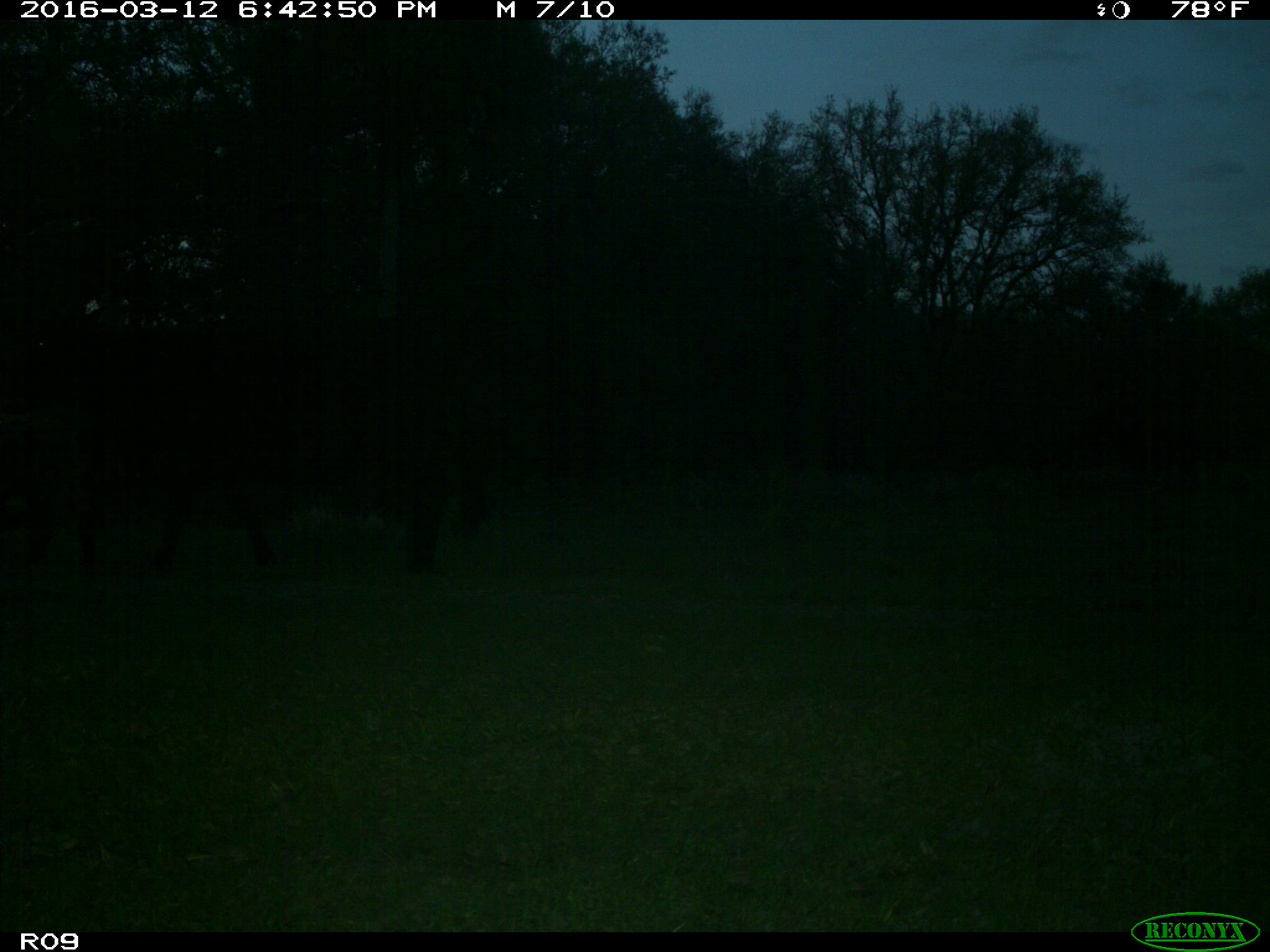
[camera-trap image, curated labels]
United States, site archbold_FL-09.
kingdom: Animalia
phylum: Chordata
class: Mammalia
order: Artiodactyla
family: Bovidae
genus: Bos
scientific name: Bos taurus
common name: domestic cow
Bos taurus (domestic cow).